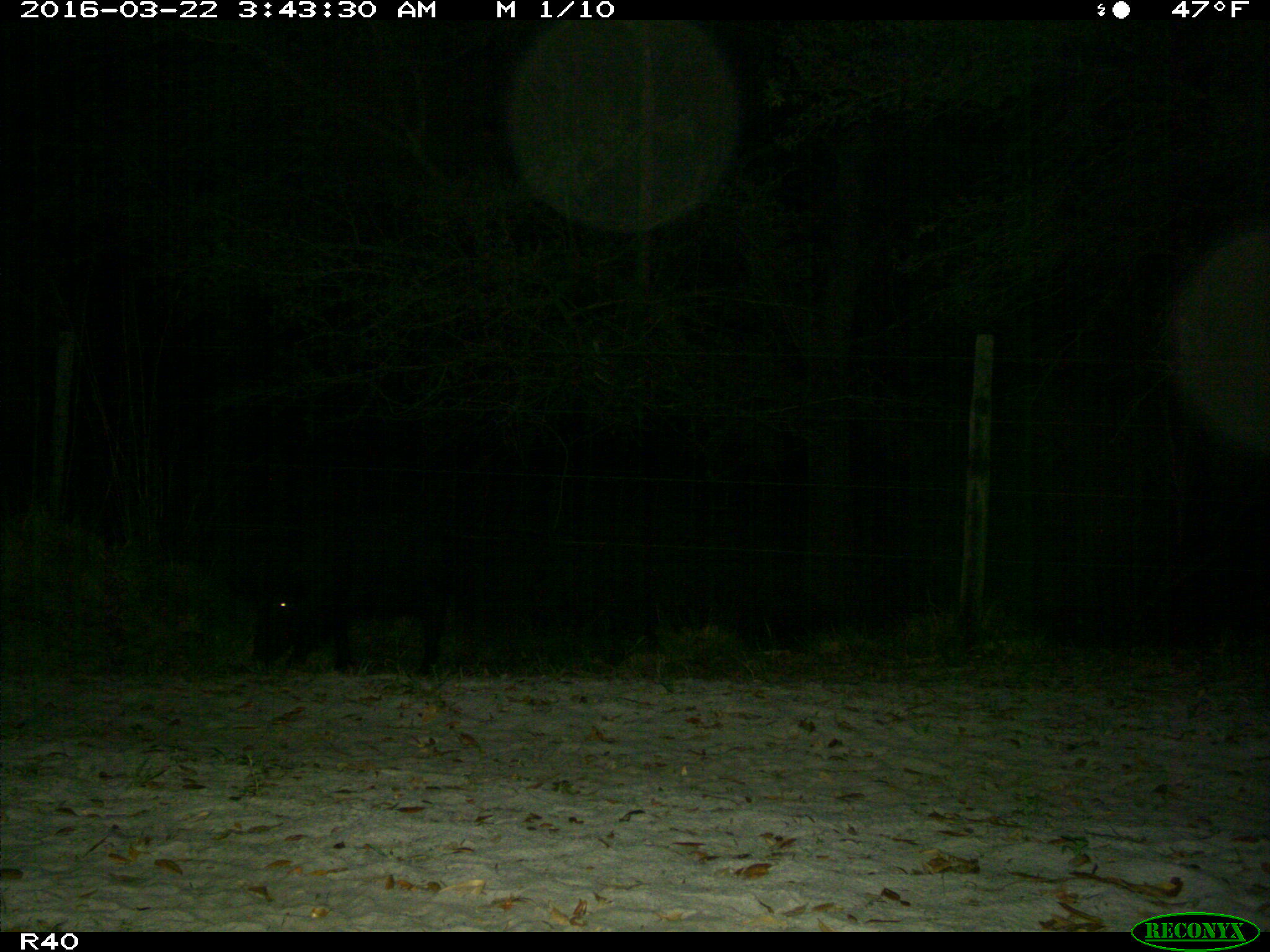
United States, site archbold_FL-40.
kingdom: Animalia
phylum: Chordata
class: Mammalia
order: Artiodactyla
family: Suidae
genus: Sus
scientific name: Sus scrofa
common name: wild boar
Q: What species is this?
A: Sus scrofa (wild boar).